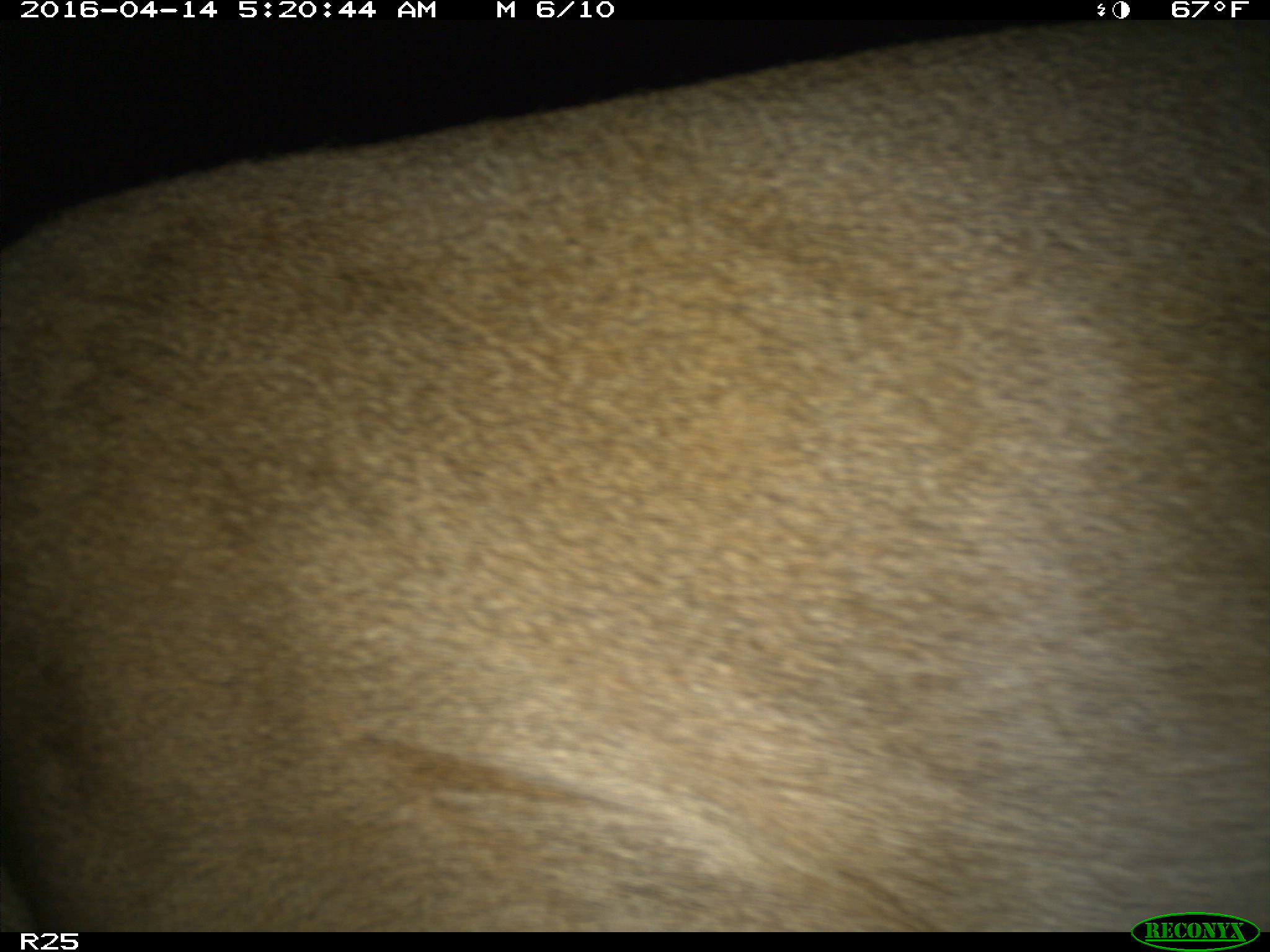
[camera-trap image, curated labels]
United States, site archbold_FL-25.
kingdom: Animalia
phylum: Chordata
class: Mammalia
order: Artiodactyla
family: Cervidae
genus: Odocoileus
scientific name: Odocoileus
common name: deer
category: unidentified deer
Unidentified deer (deer) (Odocoileus).